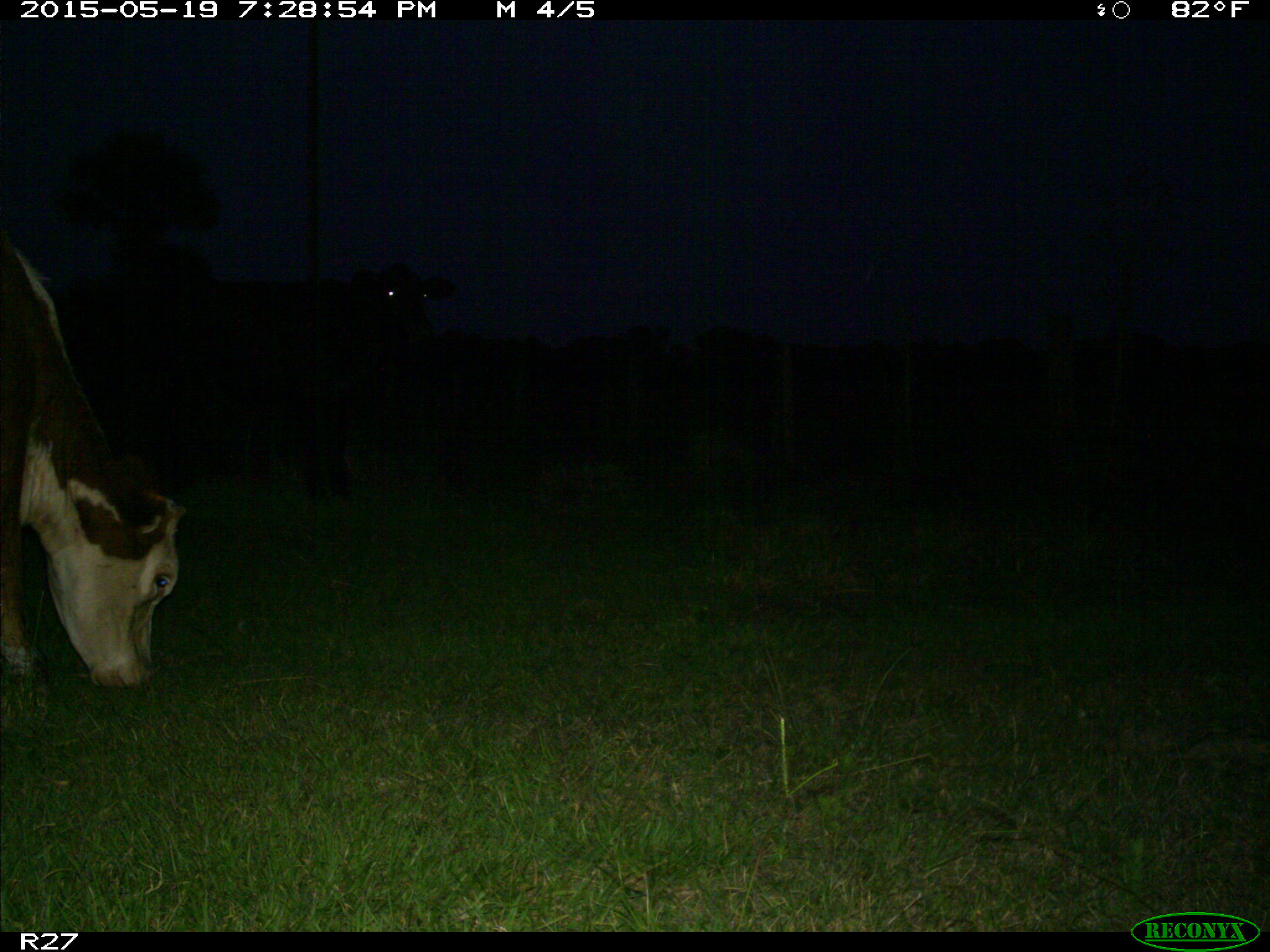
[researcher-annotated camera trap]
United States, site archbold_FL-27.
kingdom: Animalia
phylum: Chordata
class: Mammalia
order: Artiodactyla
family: Bovidae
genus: Bos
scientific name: Bos taurus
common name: domestic cow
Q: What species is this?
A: Bos taurus (domestic cow).